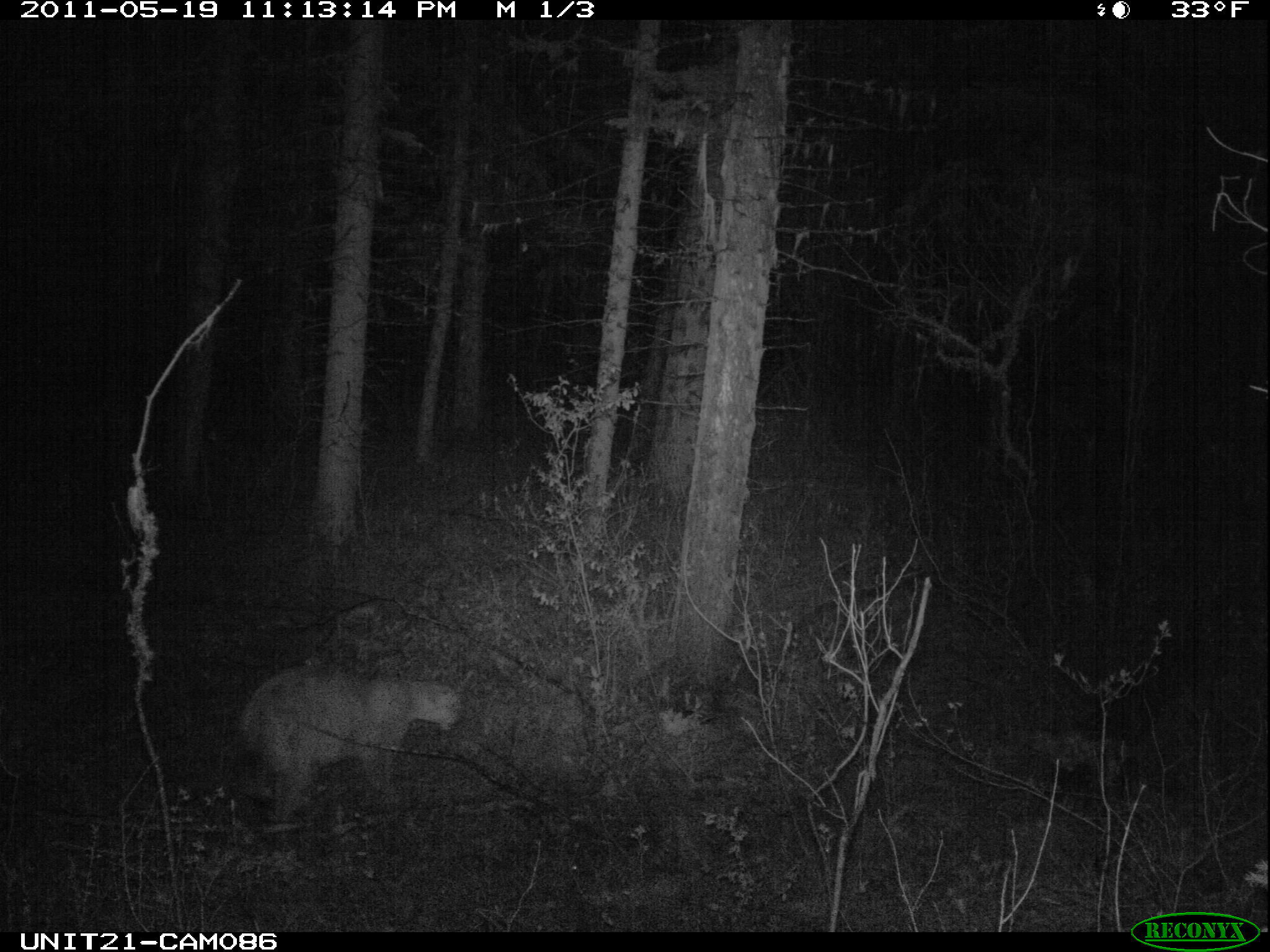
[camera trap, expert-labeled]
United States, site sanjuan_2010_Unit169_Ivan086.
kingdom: Animalia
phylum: Chordata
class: Mammalia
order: Carnivora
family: Felidae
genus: Puma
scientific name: Puma concolor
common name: mountain lion